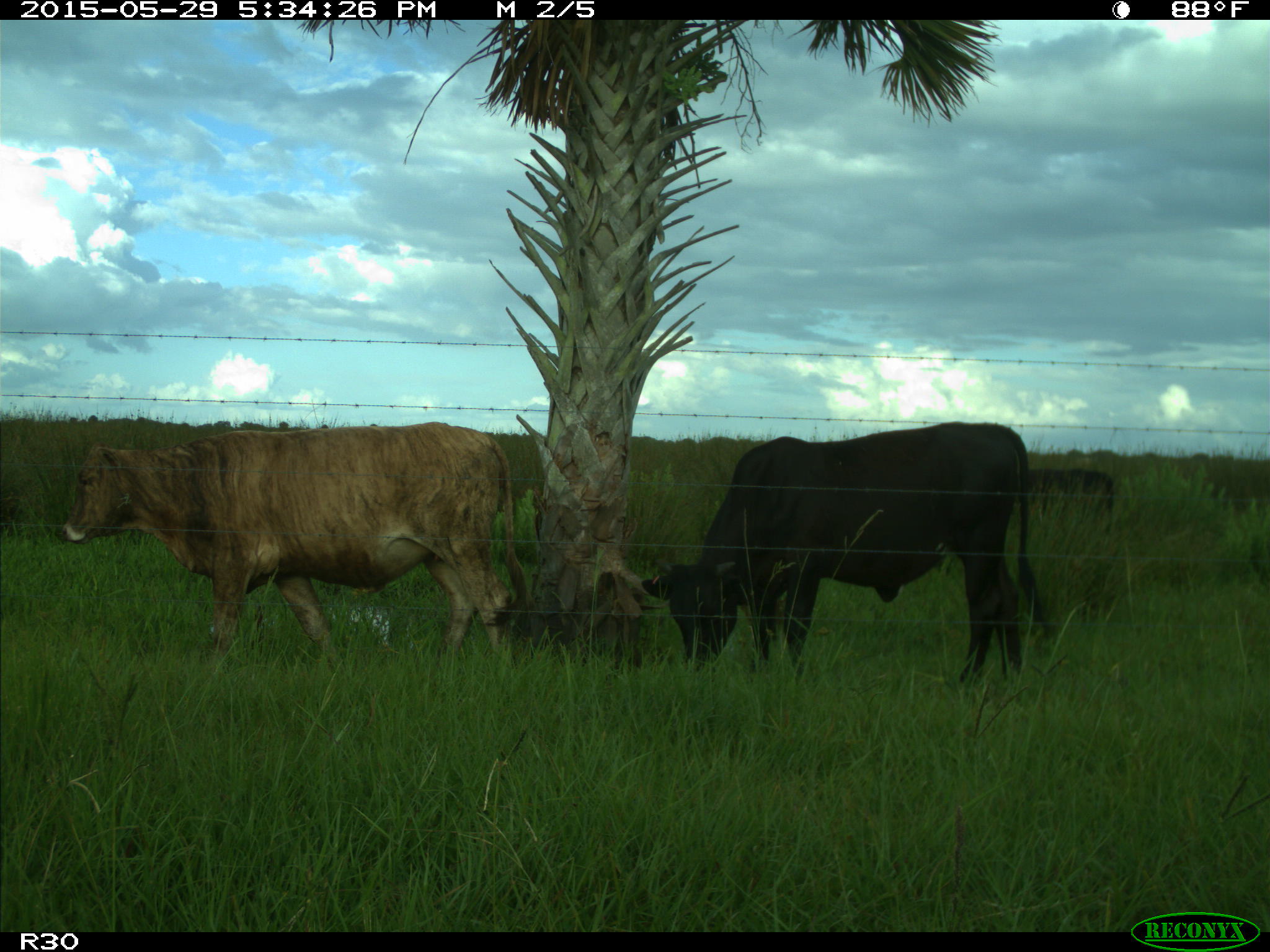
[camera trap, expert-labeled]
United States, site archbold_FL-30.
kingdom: Animalia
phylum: Chordata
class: Mammalia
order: Artiodactyla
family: Bovidae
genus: Bos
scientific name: Bos taurus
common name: domestic cow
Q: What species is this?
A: Bos taurus (domestic cow).